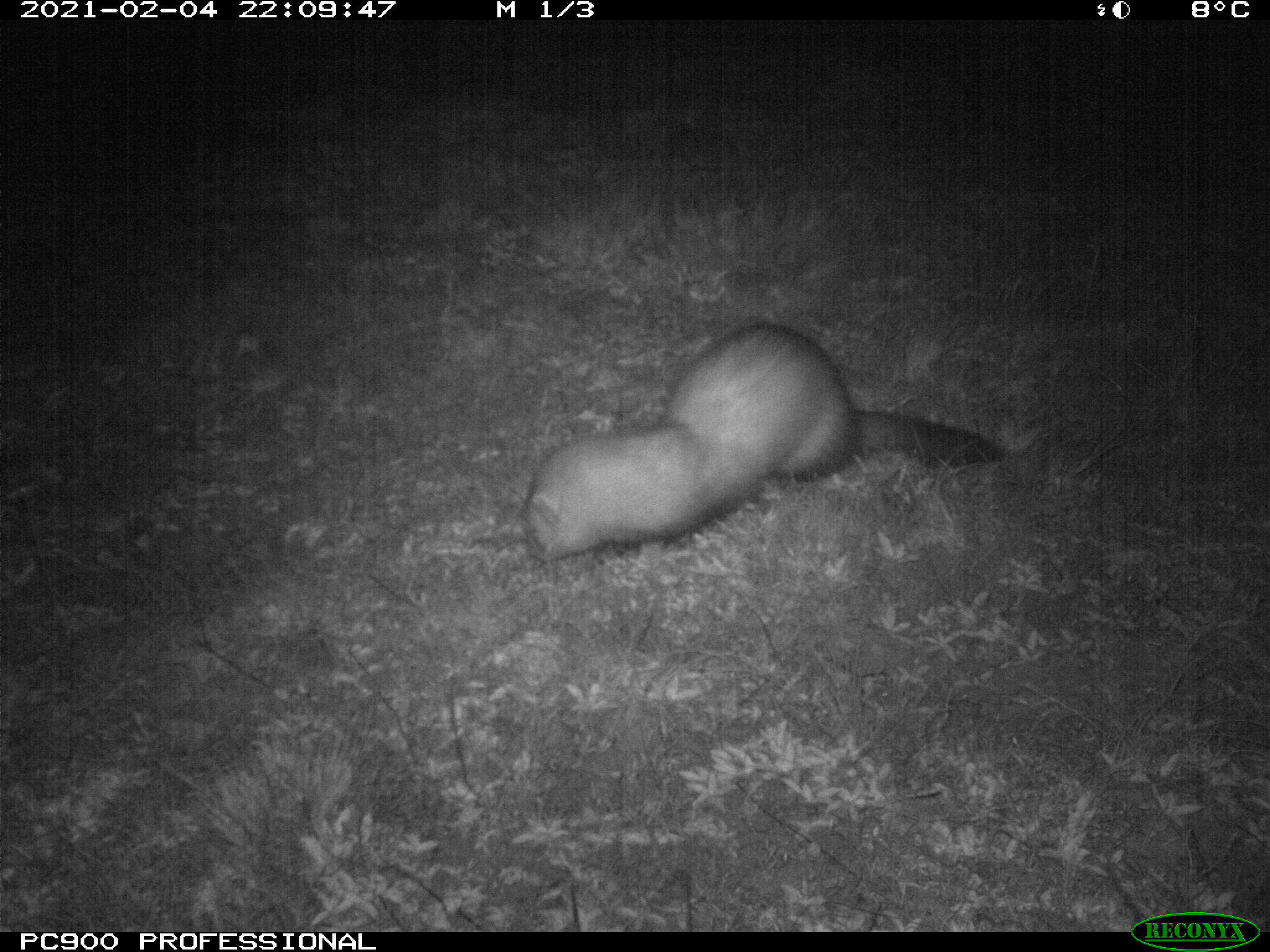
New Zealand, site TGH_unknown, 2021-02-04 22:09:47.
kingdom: Animalia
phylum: Chordata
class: Mammalia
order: Carnivora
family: Mustelidae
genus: Mustela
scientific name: Mustela furo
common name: ferret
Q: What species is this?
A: Ferret (Mustela furo).